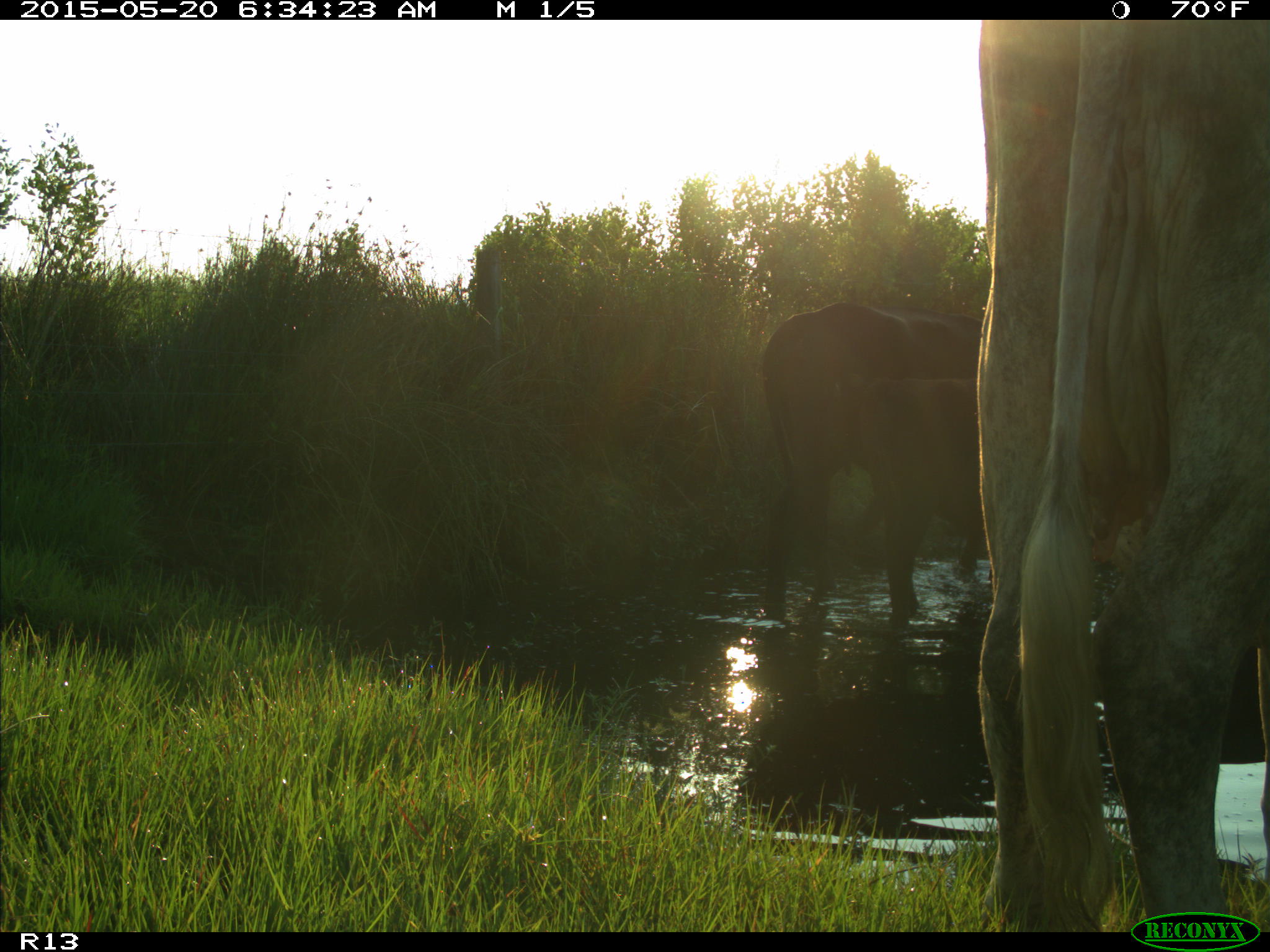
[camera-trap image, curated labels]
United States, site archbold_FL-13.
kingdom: Animalia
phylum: Chordata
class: Mammalia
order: Artiodactyla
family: Bovidae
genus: Bos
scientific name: Bos taurus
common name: domestic cow